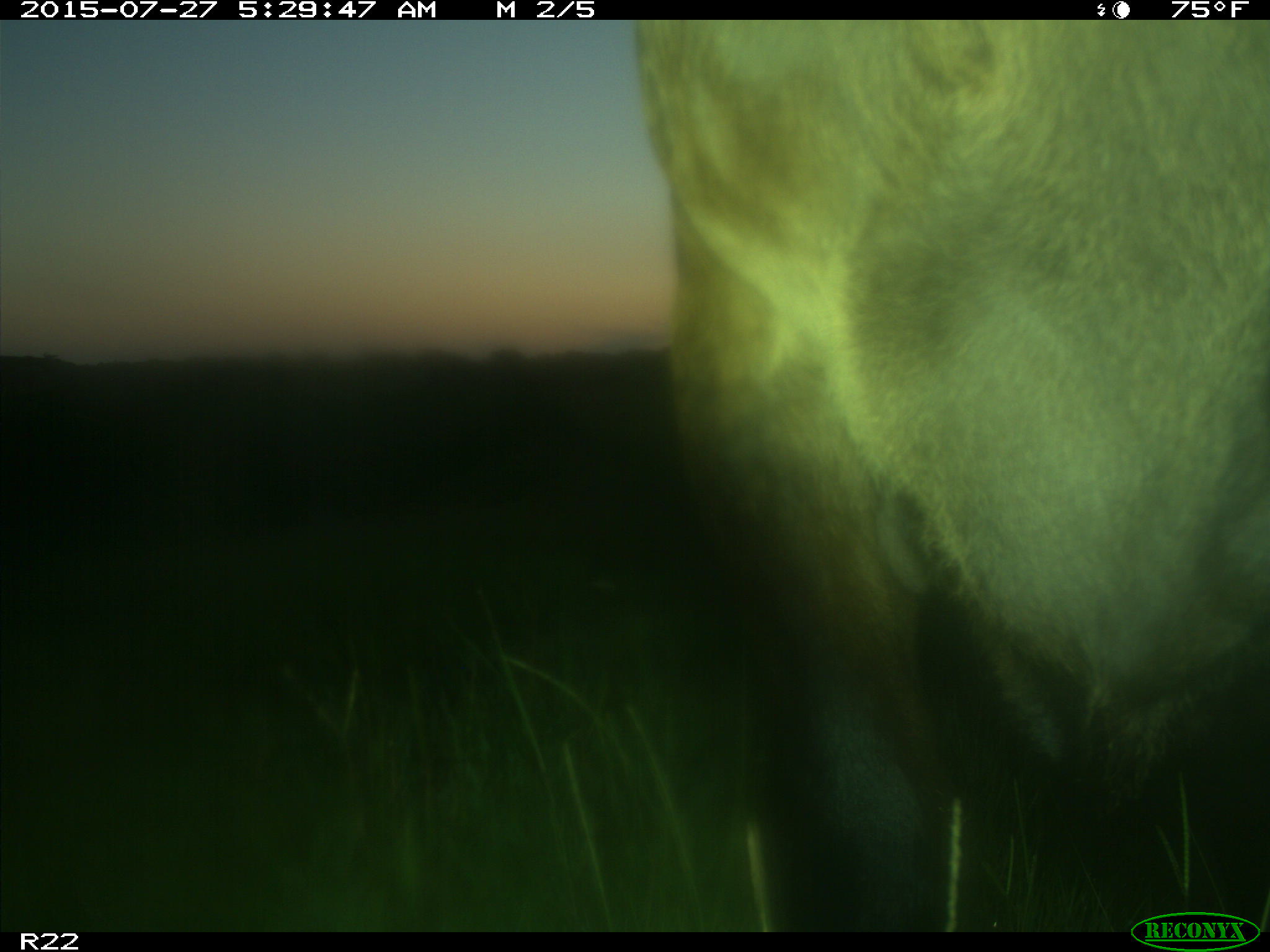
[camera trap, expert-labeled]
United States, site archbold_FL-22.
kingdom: Animalia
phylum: Chordata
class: Mammalia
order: Artiodactyla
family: Bovidae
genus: Bos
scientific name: Bos taurus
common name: domestic cow